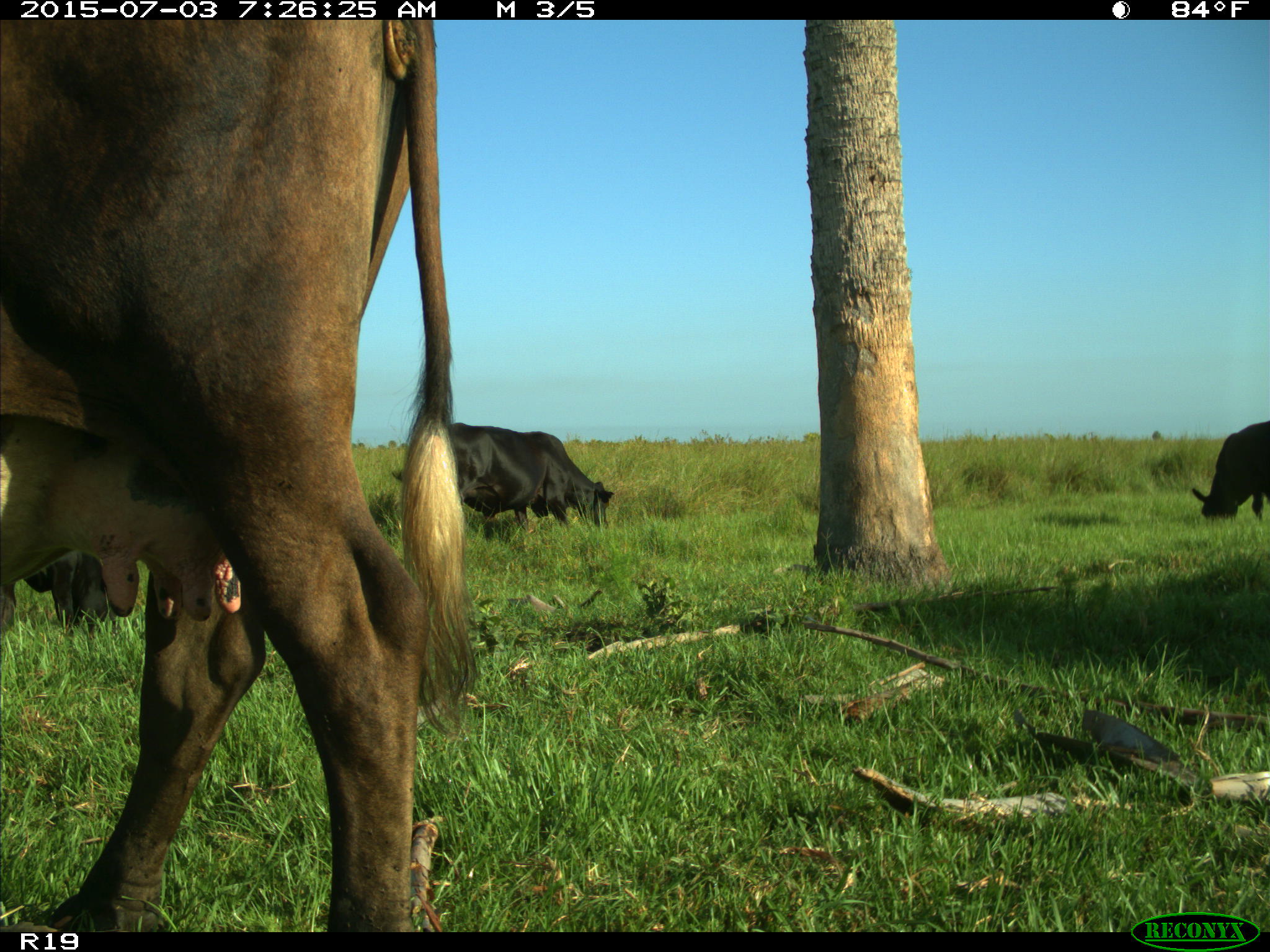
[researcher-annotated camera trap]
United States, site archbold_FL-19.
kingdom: Animalia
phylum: Chordata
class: Mammalia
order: Artiodactyla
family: Bovidae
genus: Bos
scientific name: Bos taurus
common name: domestic cow